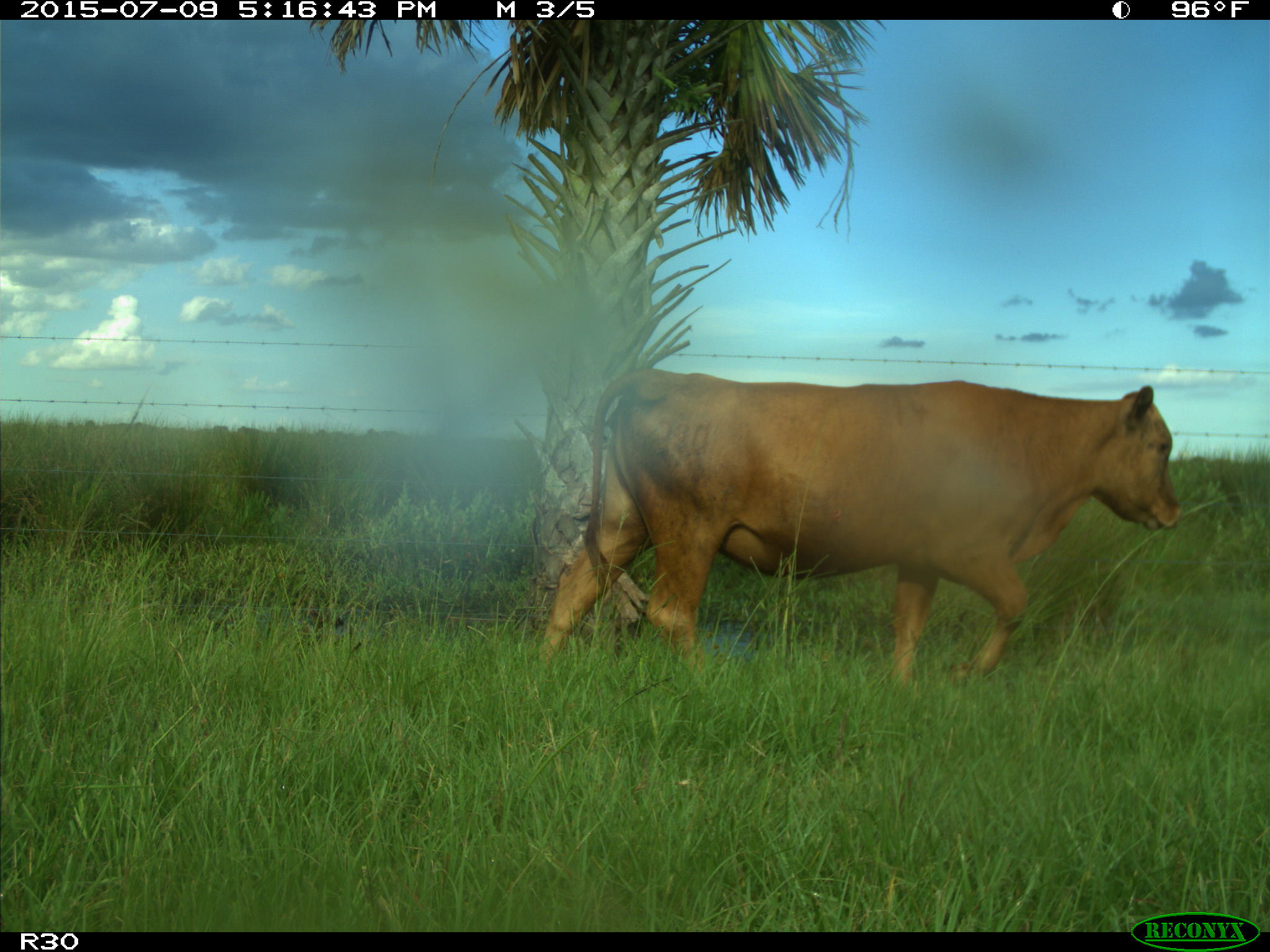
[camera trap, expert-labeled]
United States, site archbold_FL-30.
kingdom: Animalia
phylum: Chordata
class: Mammalia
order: Artiodactyla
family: Bovidae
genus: Bos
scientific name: Bos taurus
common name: domestic cow